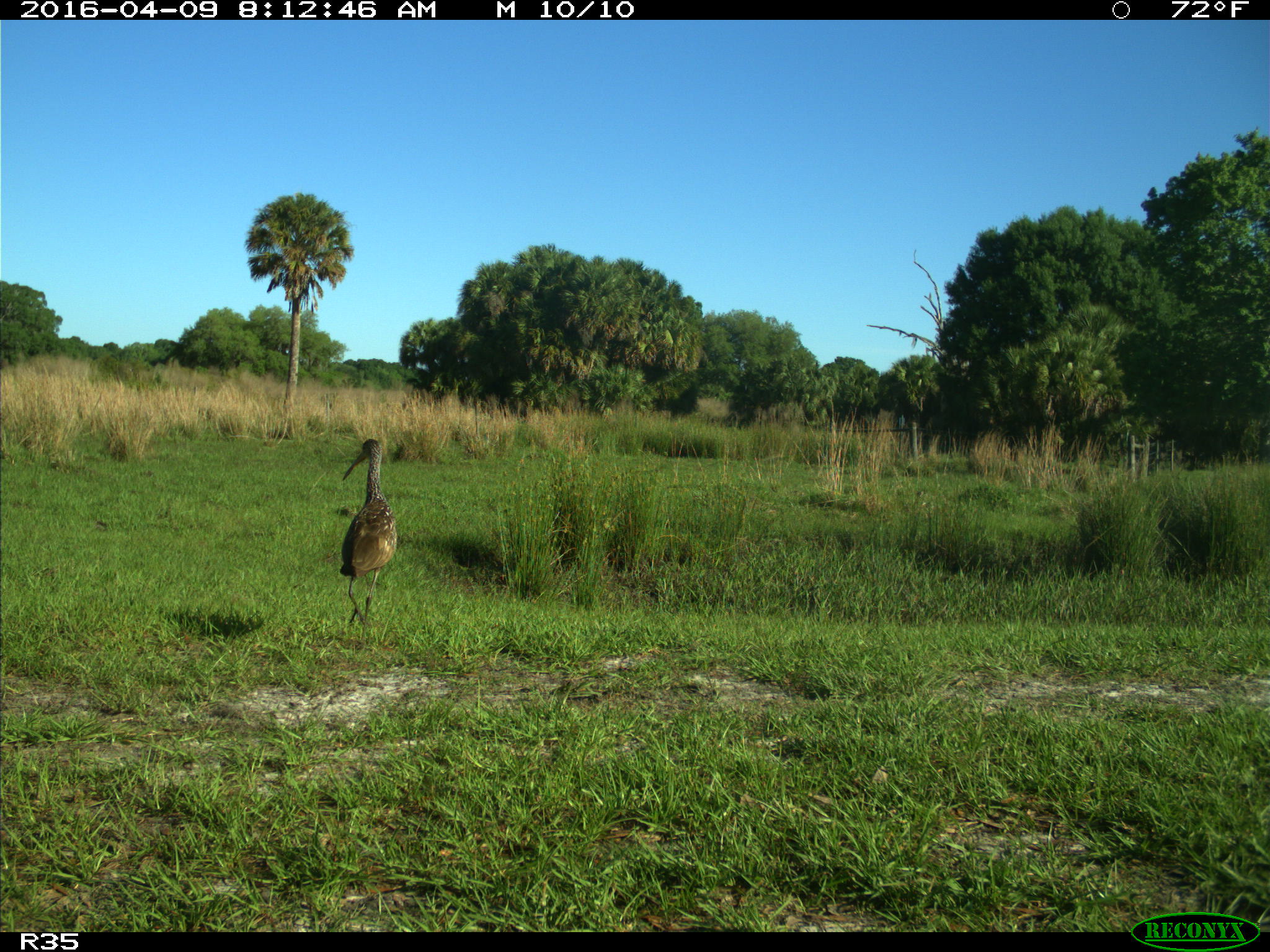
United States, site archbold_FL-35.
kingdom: Animalia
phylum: Chordata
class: Aves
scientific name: Aves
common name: birds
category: unidentified bird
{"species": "unidentified bird (birds) (Aves)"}